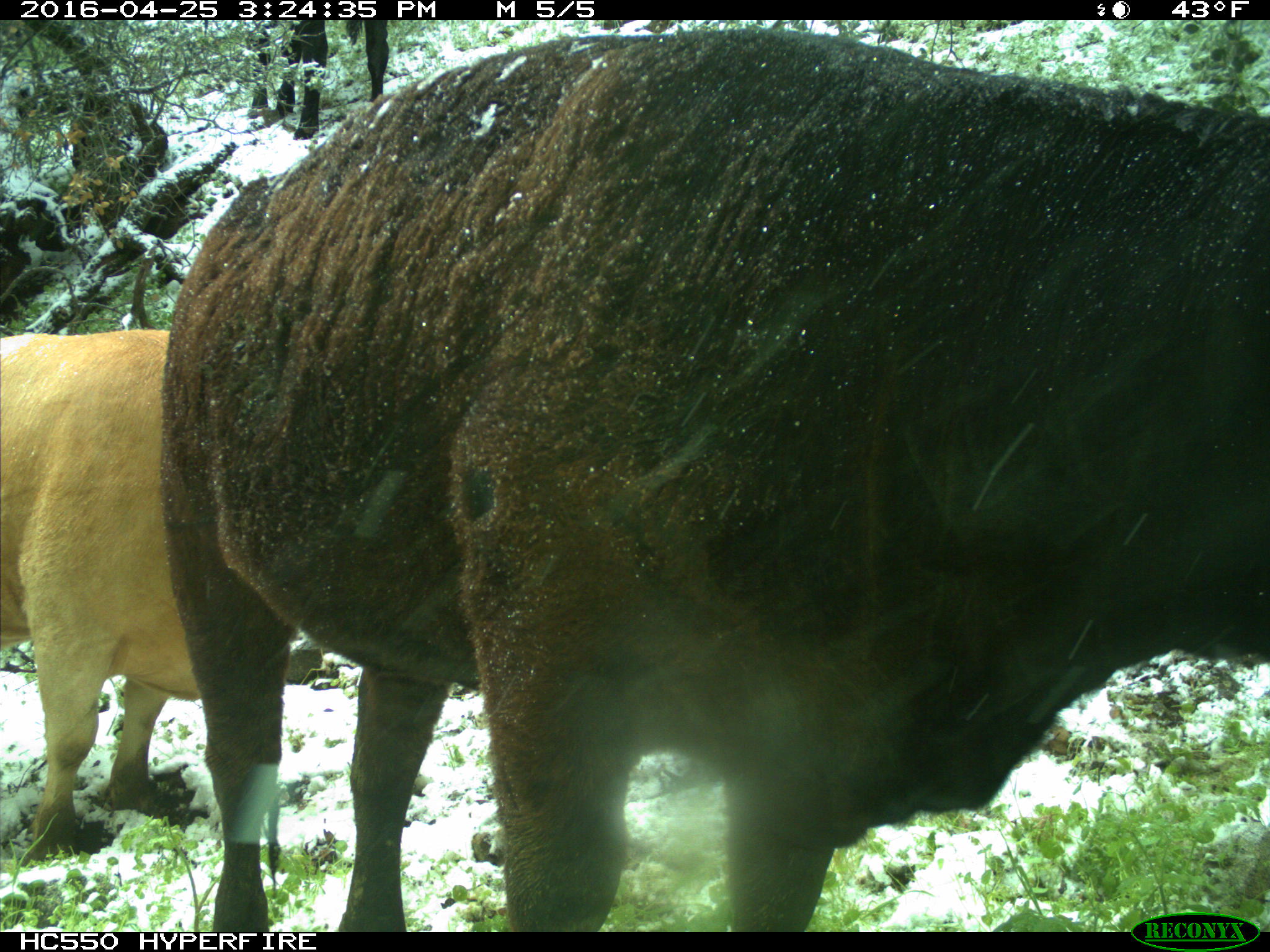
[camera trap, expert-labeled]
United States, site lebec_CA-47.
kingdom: Animalia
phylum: Chordata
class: Mammalia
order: Artiodactyla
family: Bovidae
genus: Bos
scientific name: Bos taurus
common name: domestic cow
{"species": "Bos taurus (domestic cow)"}